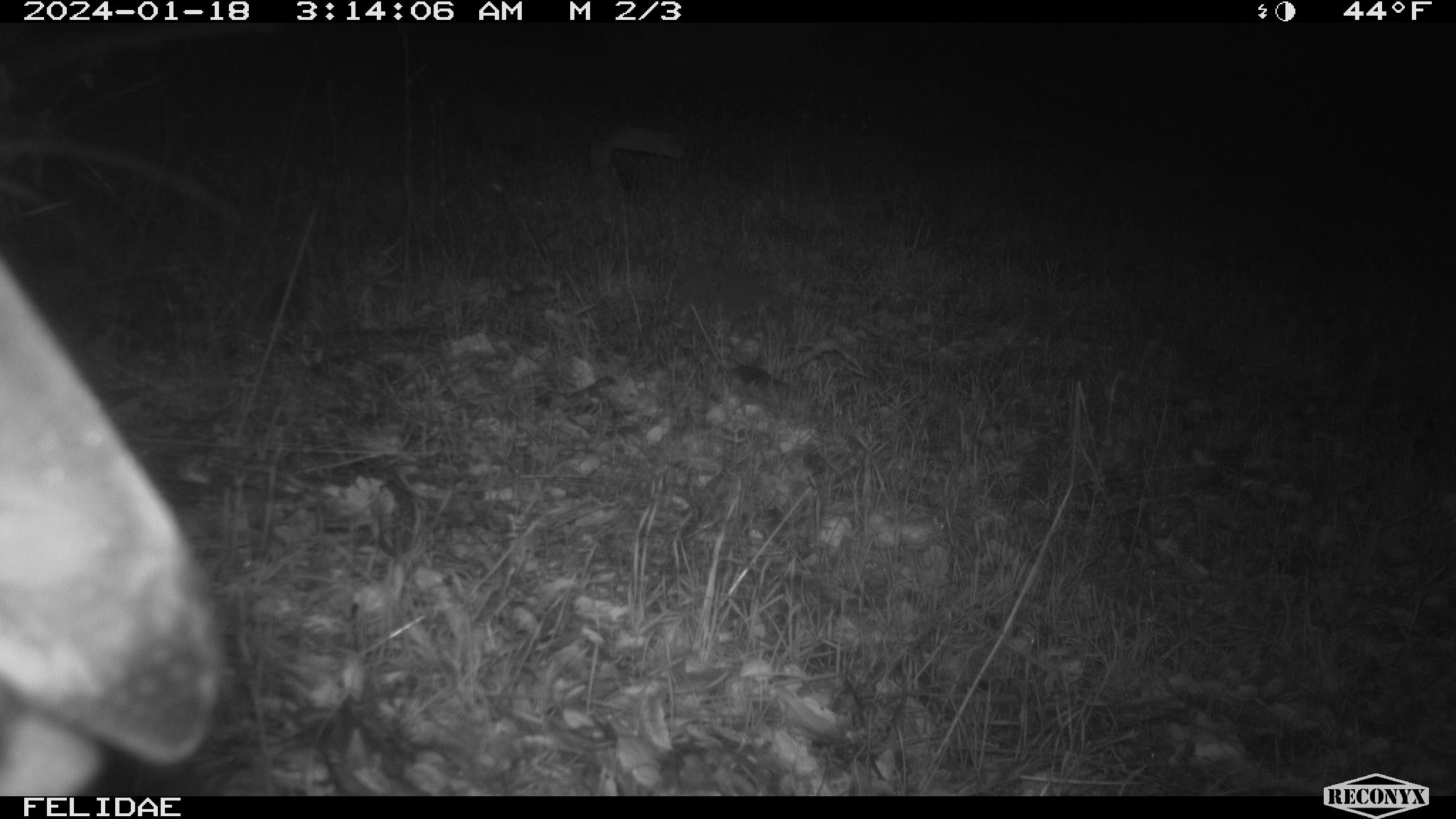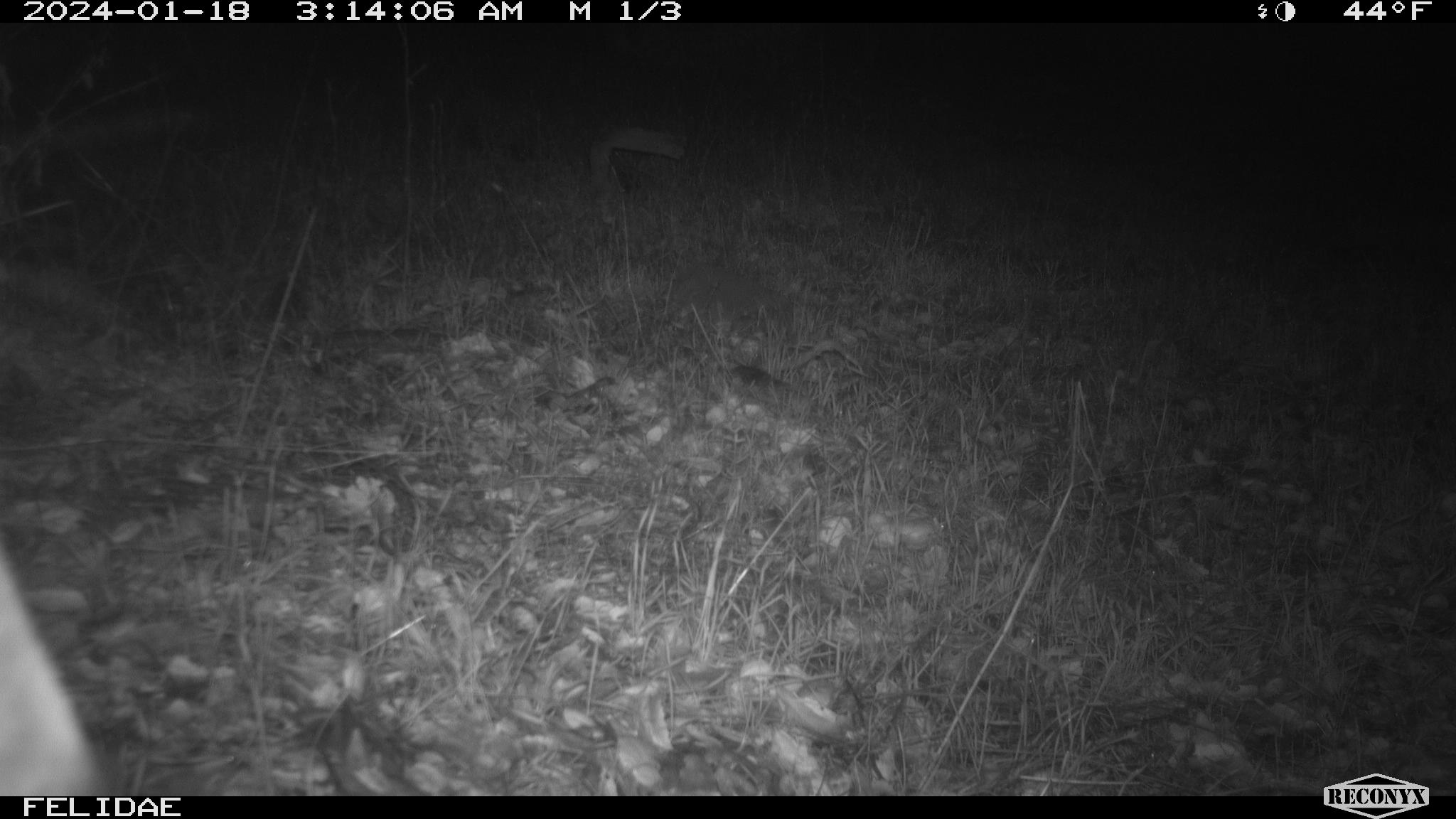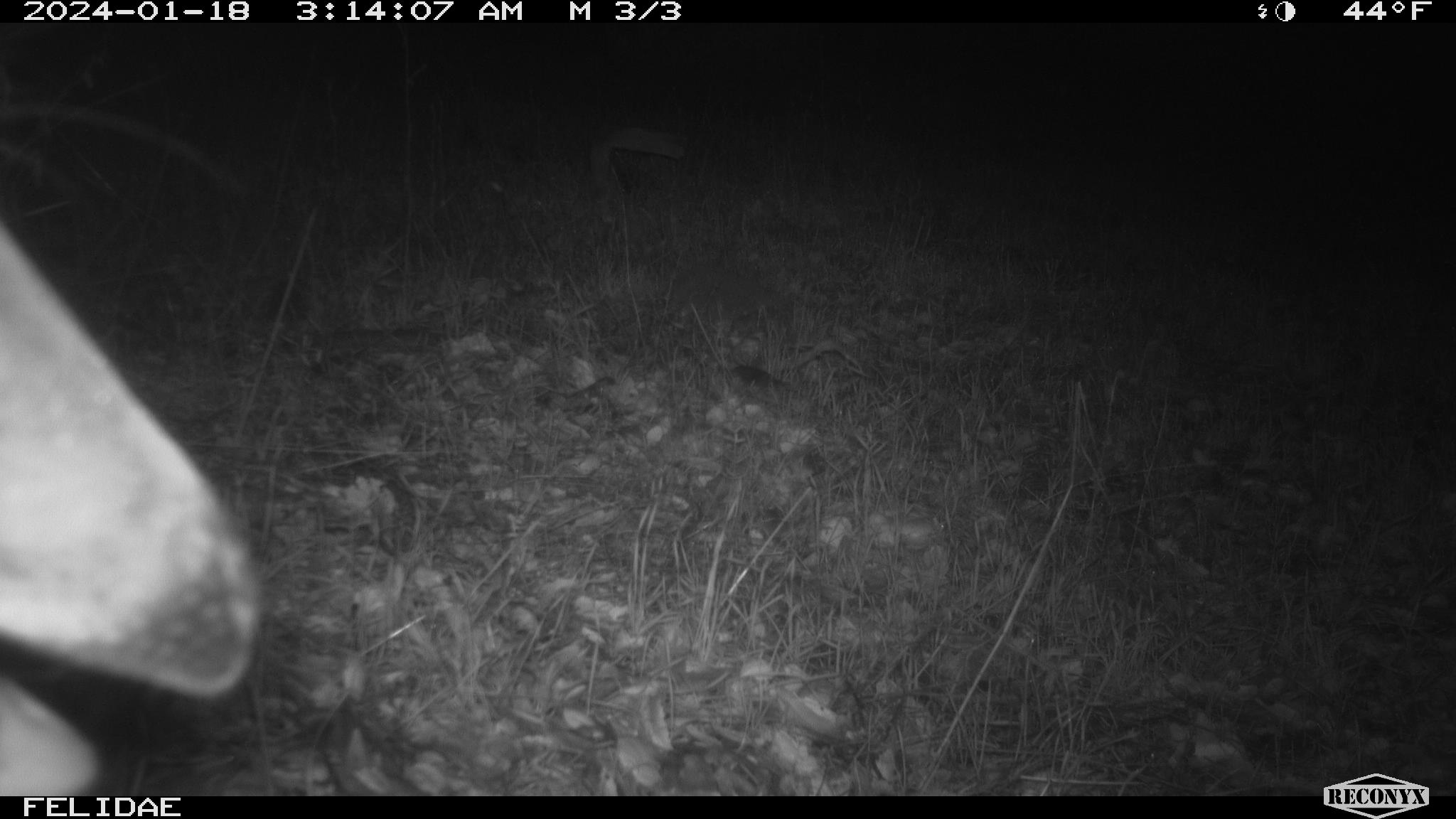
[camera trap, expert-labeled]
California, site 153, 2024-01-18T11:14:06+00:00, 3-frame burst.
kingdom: Animalia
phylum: Chordata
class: Mammalia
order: Artiodactyla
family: Cervidae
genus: Odocoileus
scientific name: Odocoileus hemionus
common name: mule deer